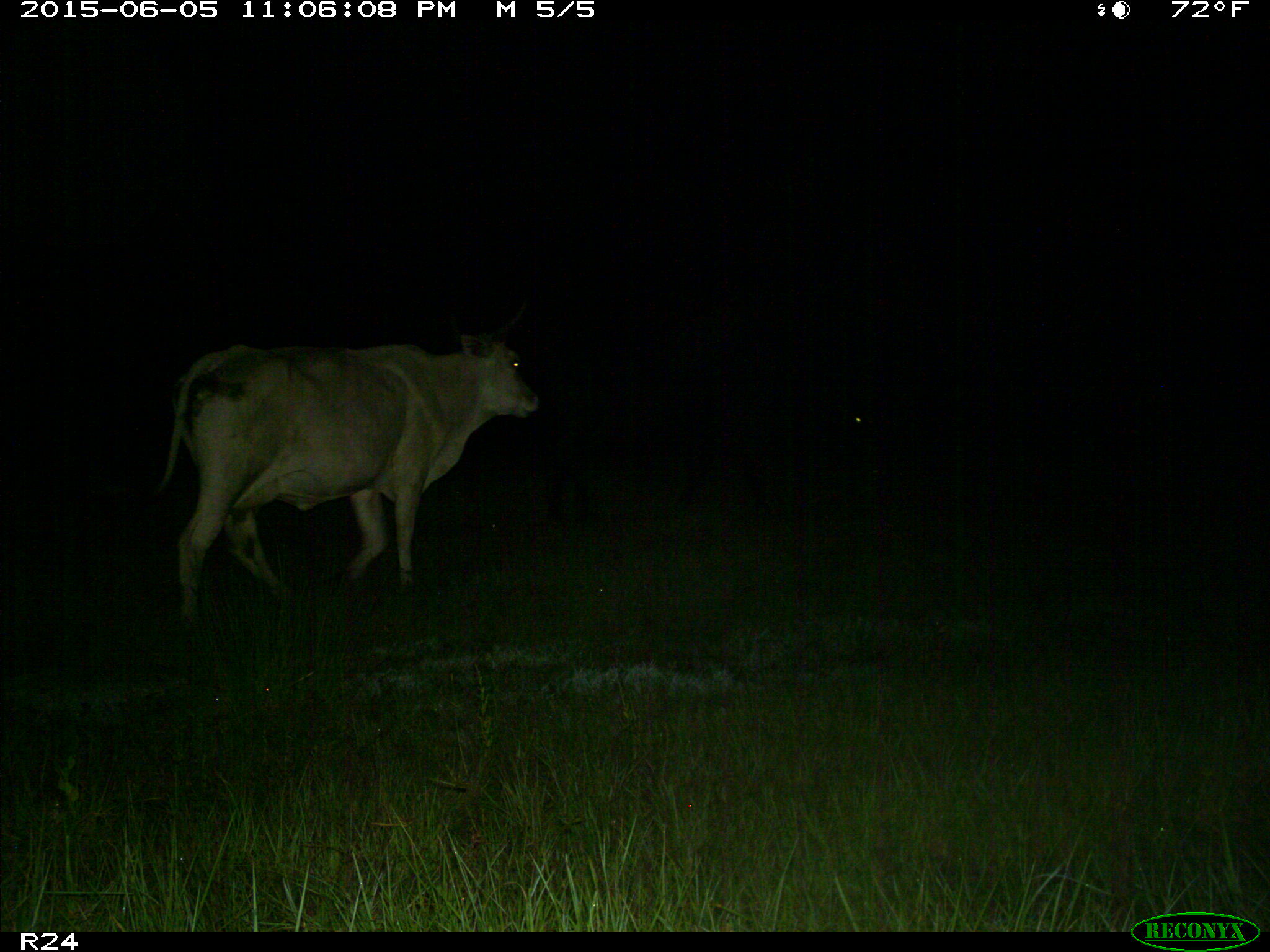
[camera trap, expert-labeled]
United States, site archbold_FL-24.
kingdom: Animalia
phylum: Chordata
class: Mammalia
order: Artiodactyla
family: Bovidae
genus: Bos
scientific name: Bos taurus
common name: domestic cow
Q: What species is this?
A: Bos taurus (domestic cow).